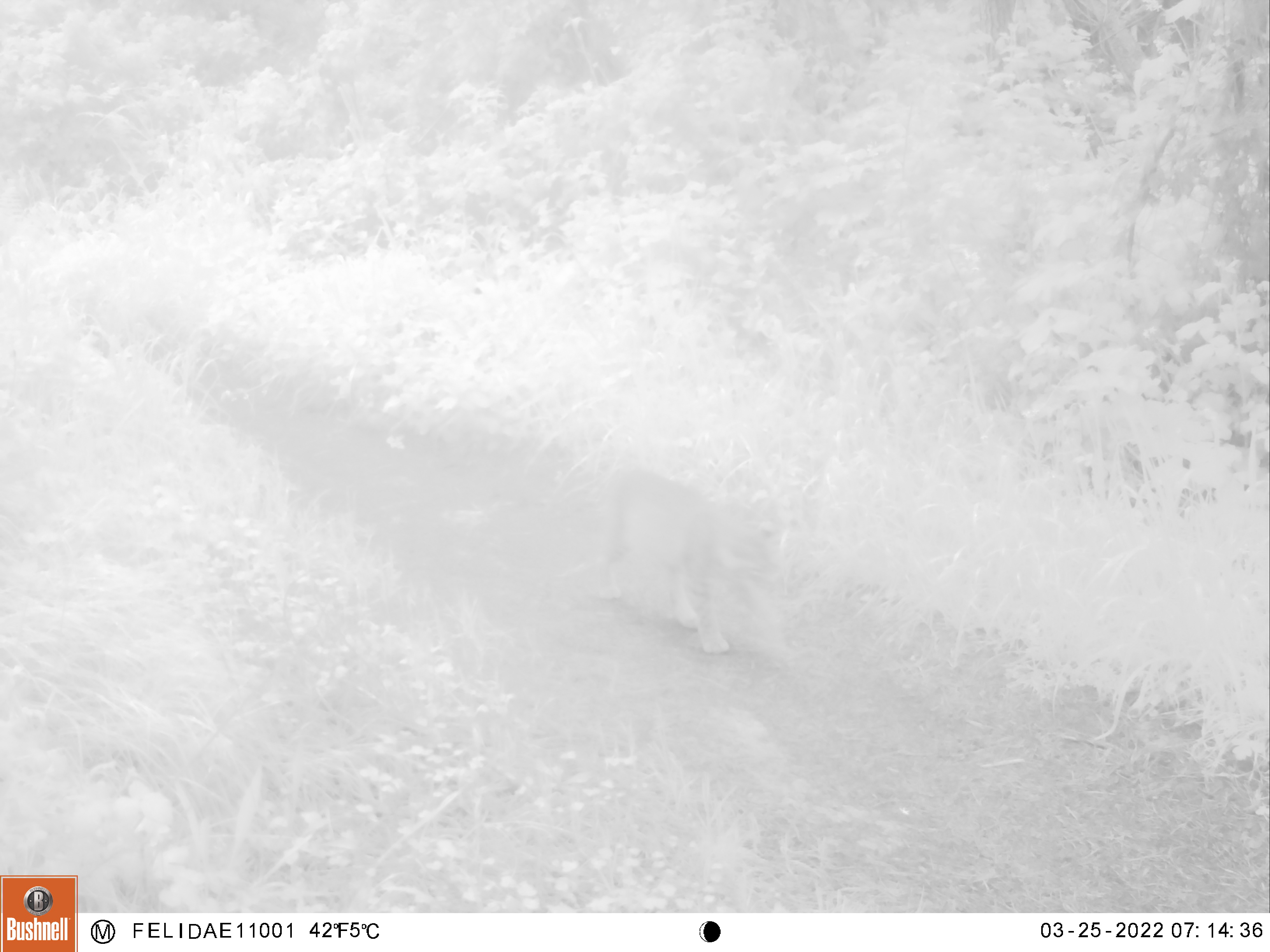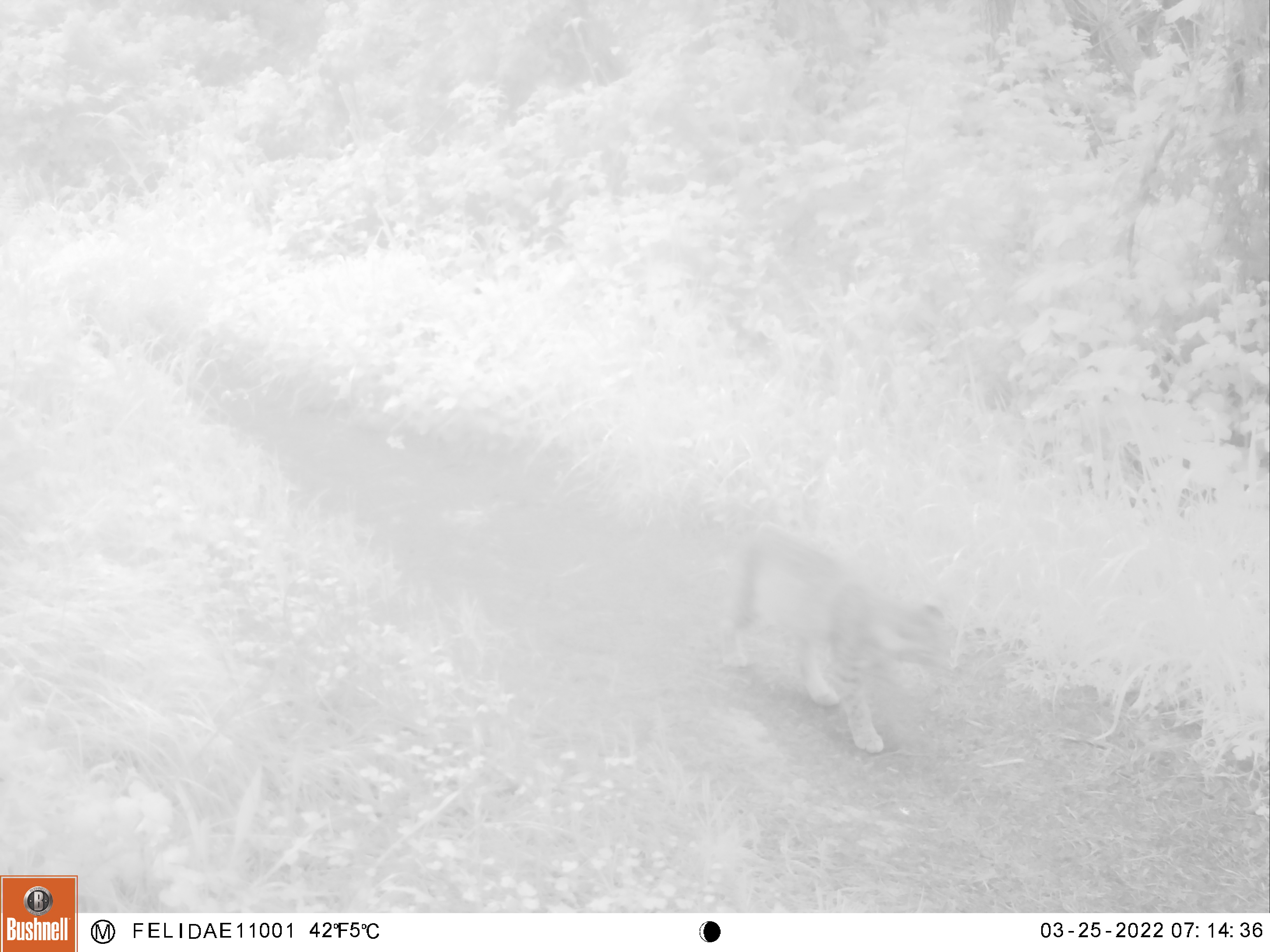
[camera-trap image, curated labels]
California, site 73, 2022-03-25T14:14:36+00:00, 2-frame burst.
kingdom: Animalia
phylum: Chordata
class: Mammalia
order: Carnivora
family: Felidae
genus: Lynx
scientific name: Lynx rufus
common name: bobcat